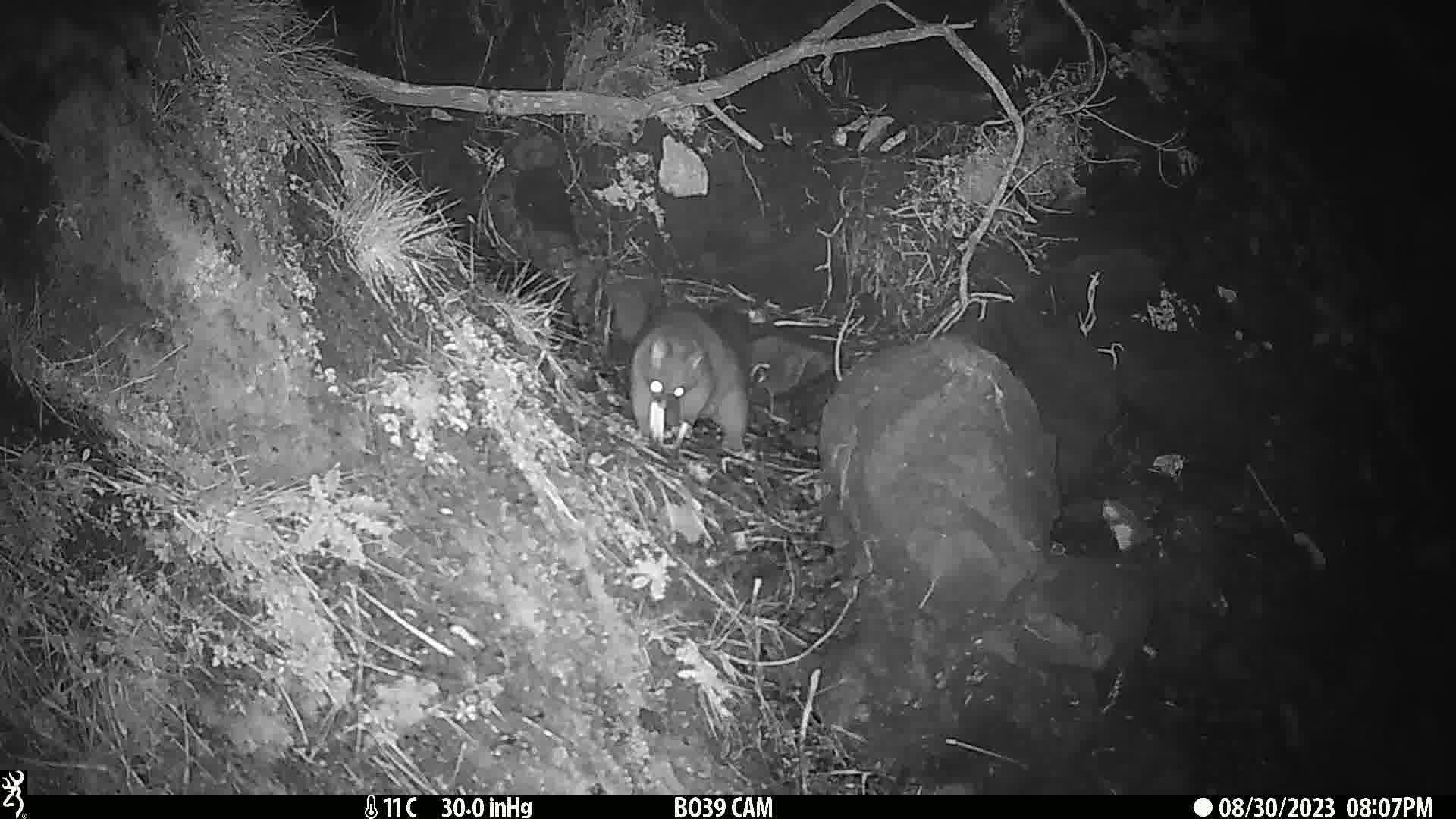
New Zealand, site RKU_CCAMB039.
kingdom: Animalia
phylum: Chordata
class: Mammalia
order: Diprotodontia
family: Phalangeridae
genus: Trichosurus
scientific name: Trichosurus vulpecula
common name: common brushtail possum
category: possum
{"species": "possum (common brushtail possum) (Trichosurus vulpecula)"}